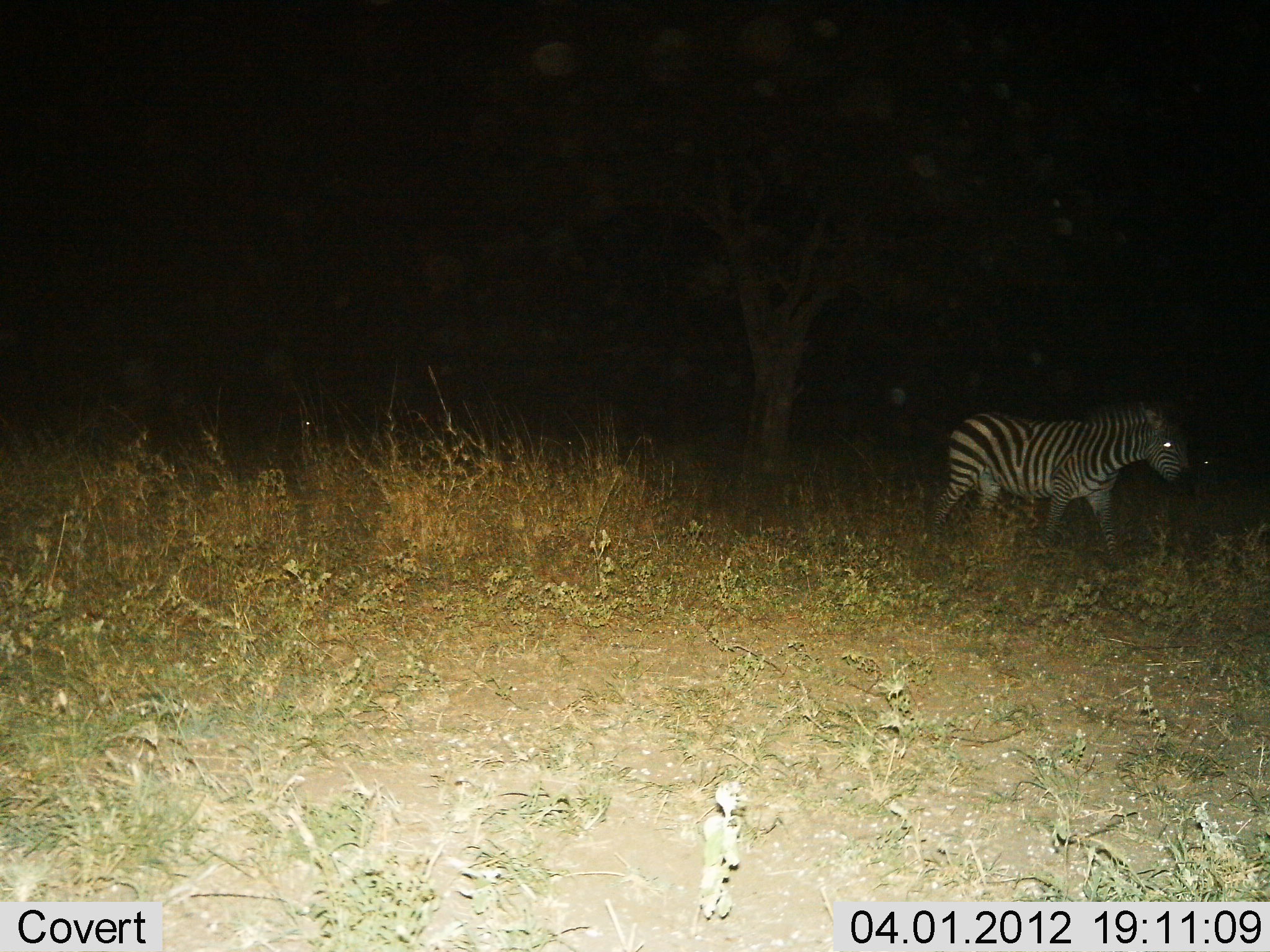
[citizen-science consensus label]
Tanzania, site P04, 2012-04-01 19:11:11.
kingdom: Animalia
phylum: Chordata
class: Mammalia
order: Perissodactyla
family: Equidae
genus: Equus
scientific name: Equus quagga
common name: plains zebra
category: zebra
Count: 1.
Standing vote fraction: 20%.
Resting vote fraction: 0%.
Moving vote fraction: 80%.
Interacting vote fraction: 0%.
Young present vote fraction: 0%.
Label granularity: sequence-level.